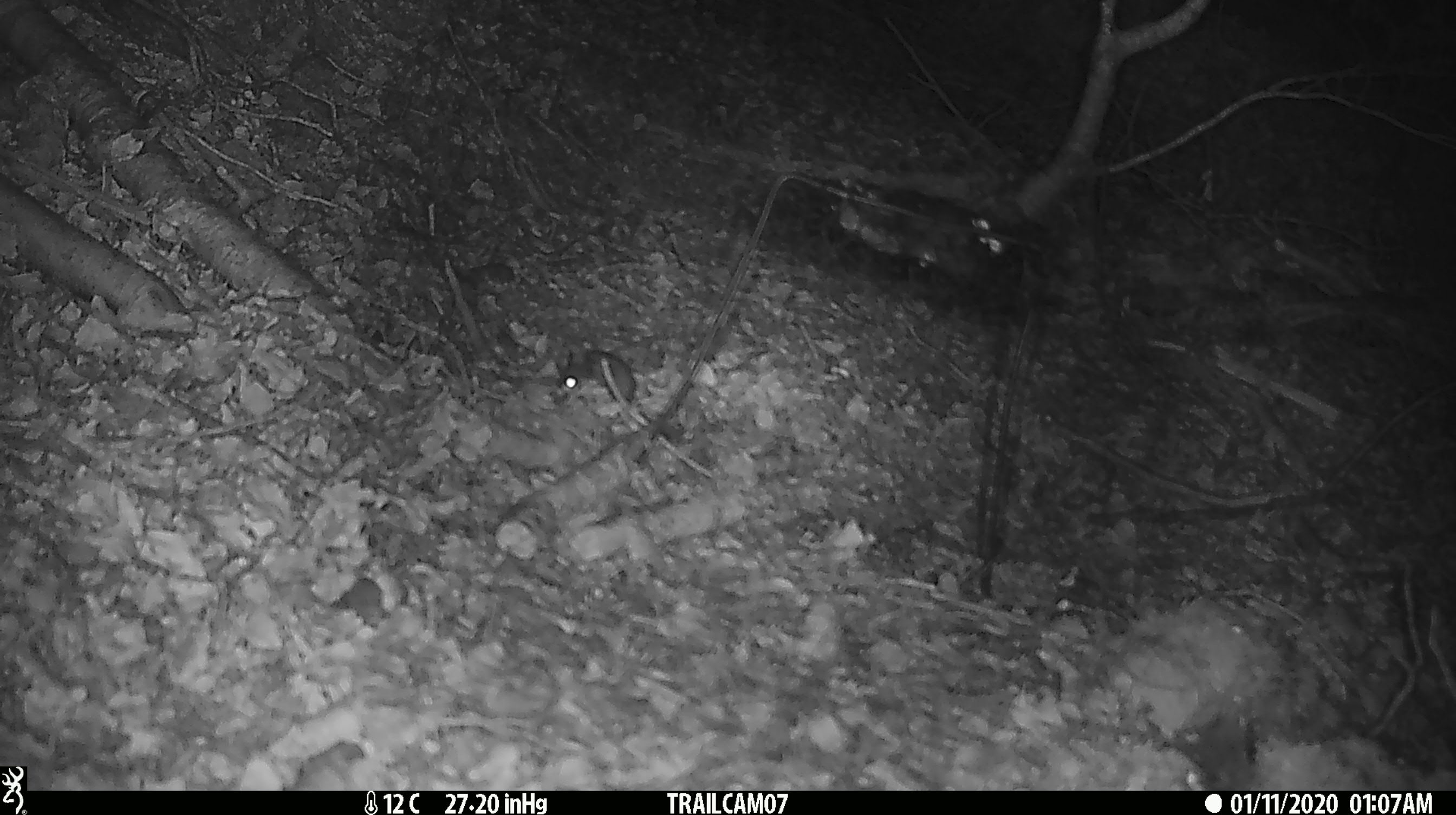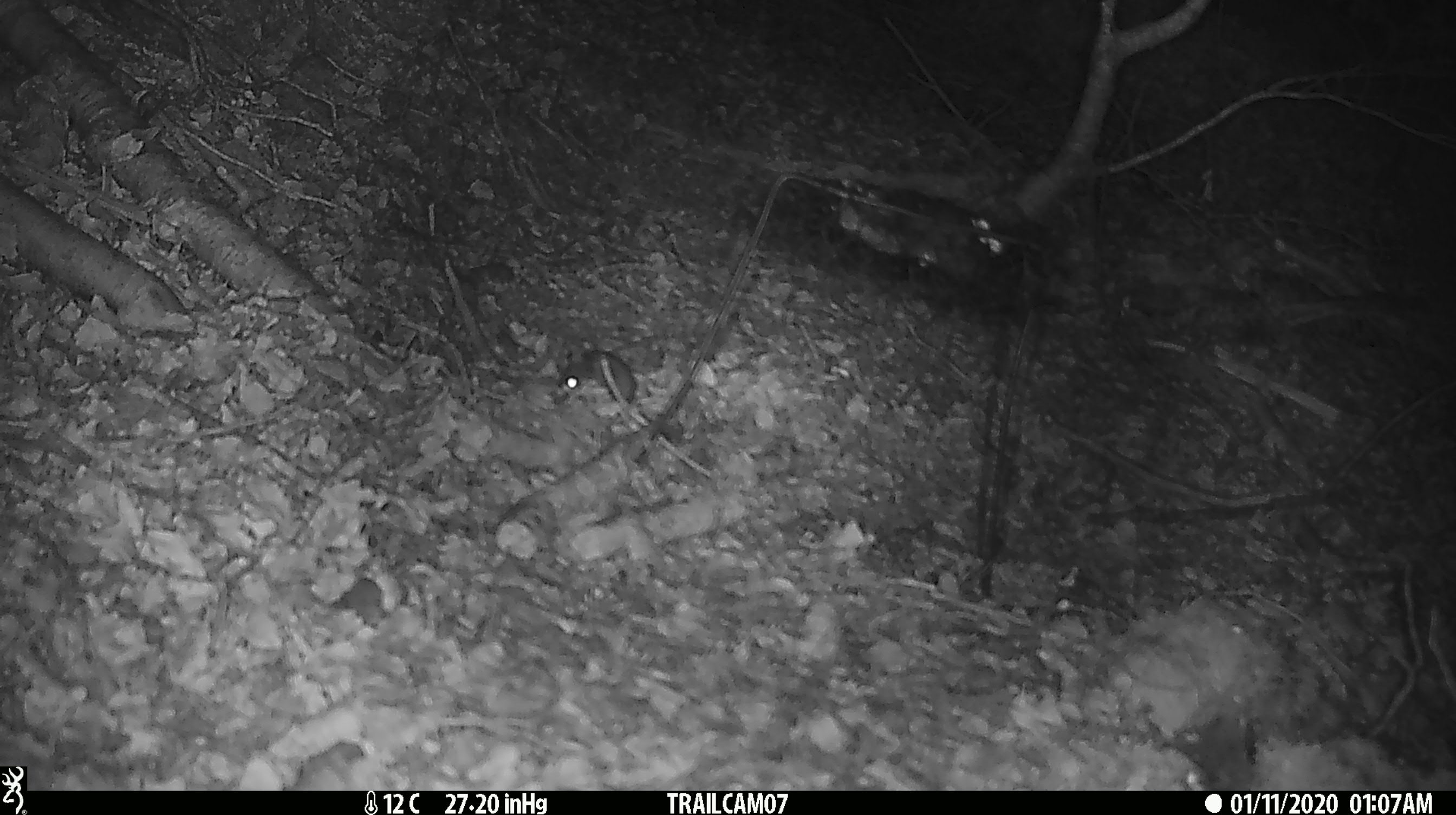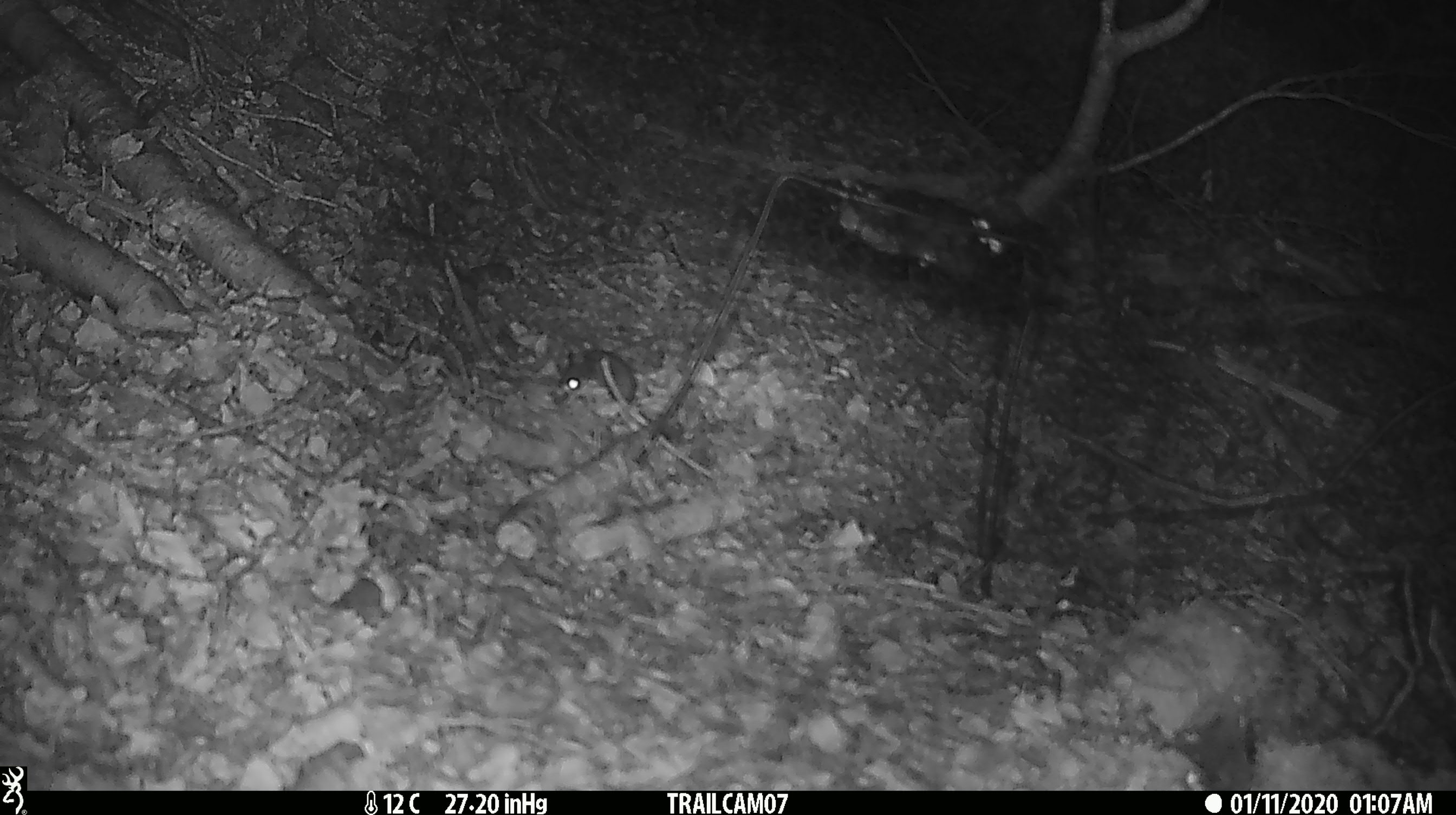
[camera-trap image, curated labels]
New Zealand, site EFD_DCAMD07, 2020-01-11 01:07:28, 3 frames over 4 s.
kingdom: Animalia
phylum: Chordata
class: Mammalia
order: Rodentia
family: Muridae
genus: Mus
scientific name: Mus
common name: mouse